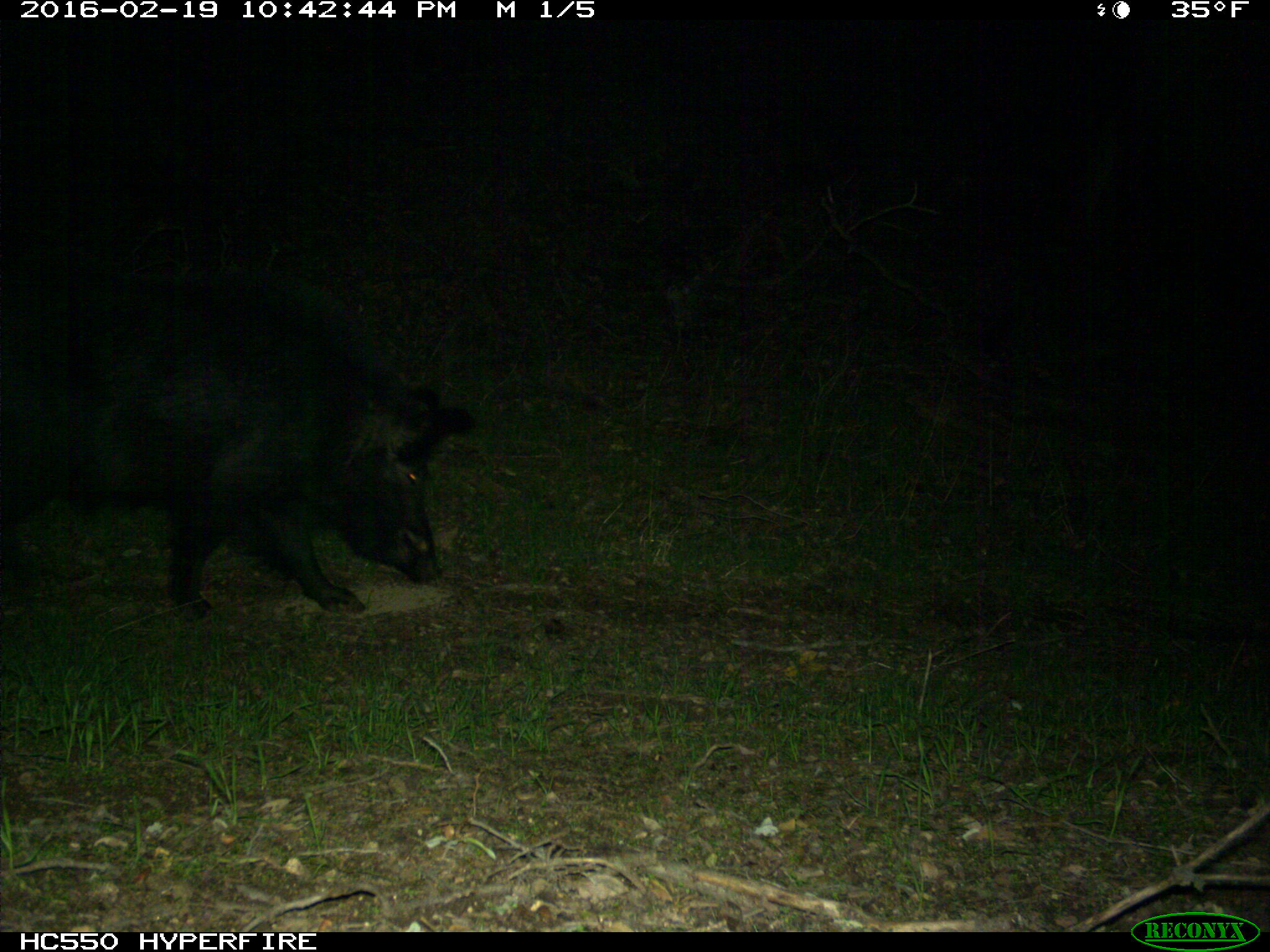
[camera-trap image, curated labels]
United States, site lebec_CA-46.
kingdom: Animalia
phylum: Chordata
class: Mammalia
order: Artiodactyla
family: Suidae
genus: Sus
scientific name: Sus scrofa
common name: wild boar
Sus scrofa (wild boar).